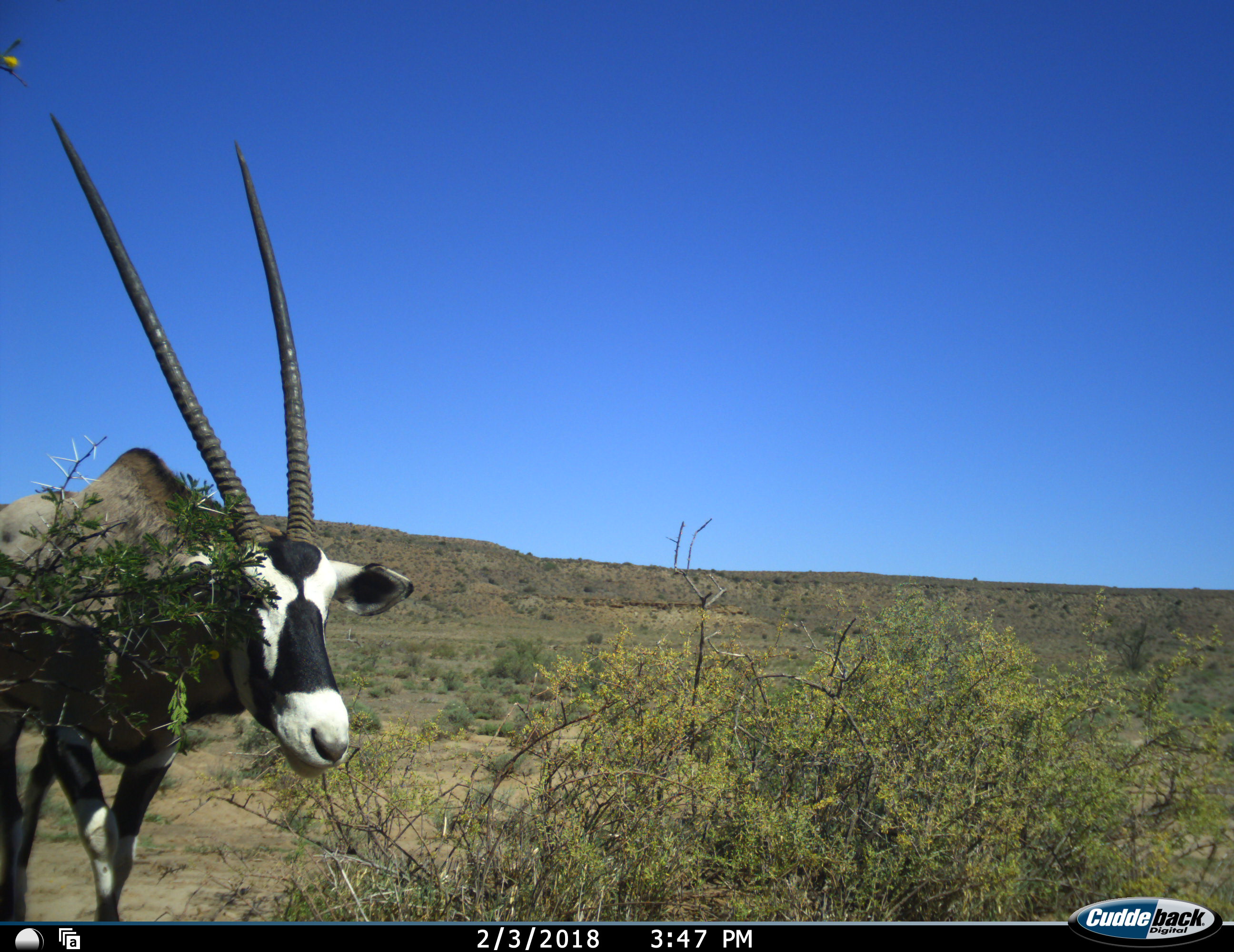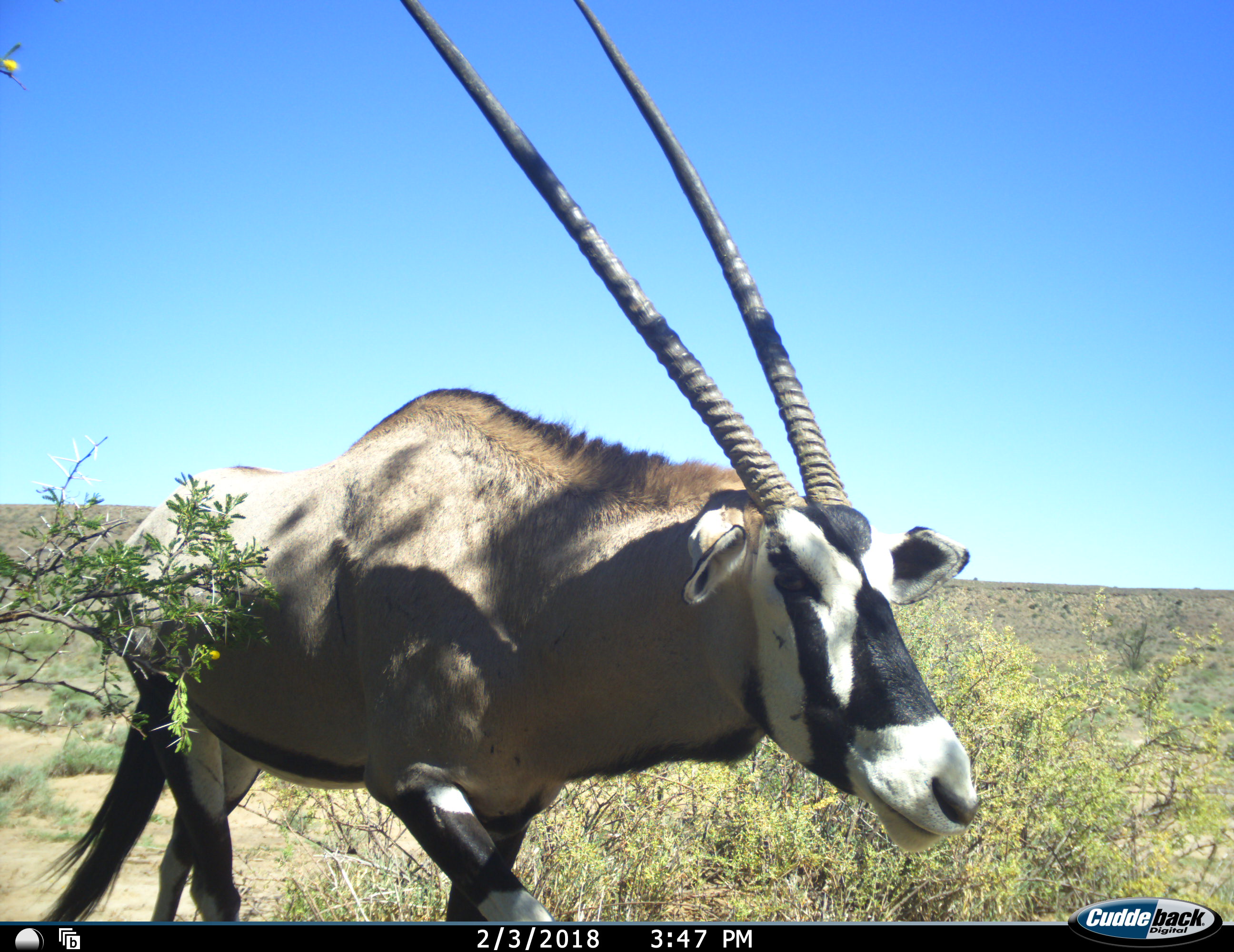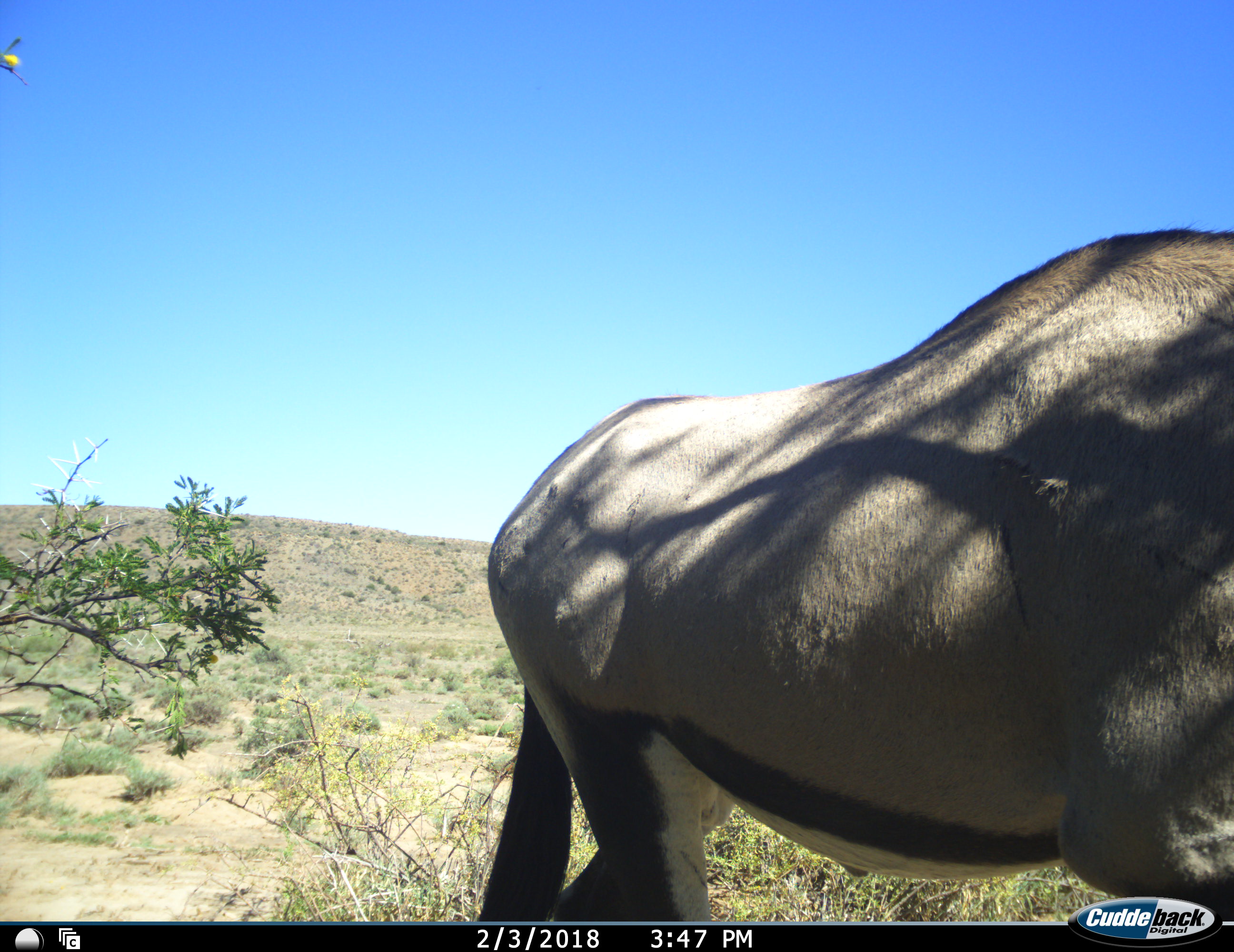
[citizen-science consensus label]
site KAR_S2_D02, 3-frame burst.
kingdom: Animalia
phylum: Chordata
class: Mammalia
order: Artiodactyla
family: Bovidae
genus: Oryx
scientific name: Oryx gazella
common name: gemsbok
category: oryx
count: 1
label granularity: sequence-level